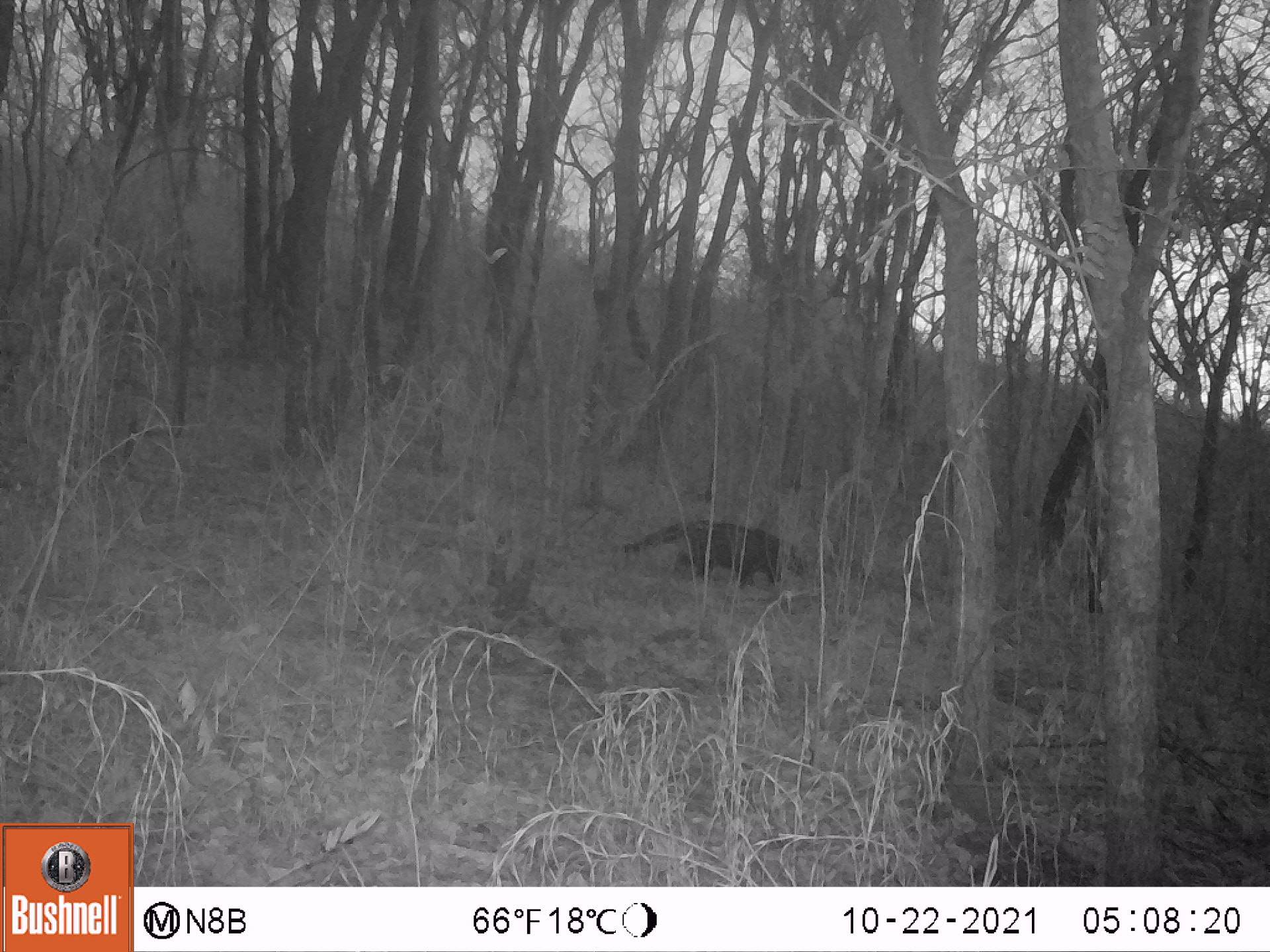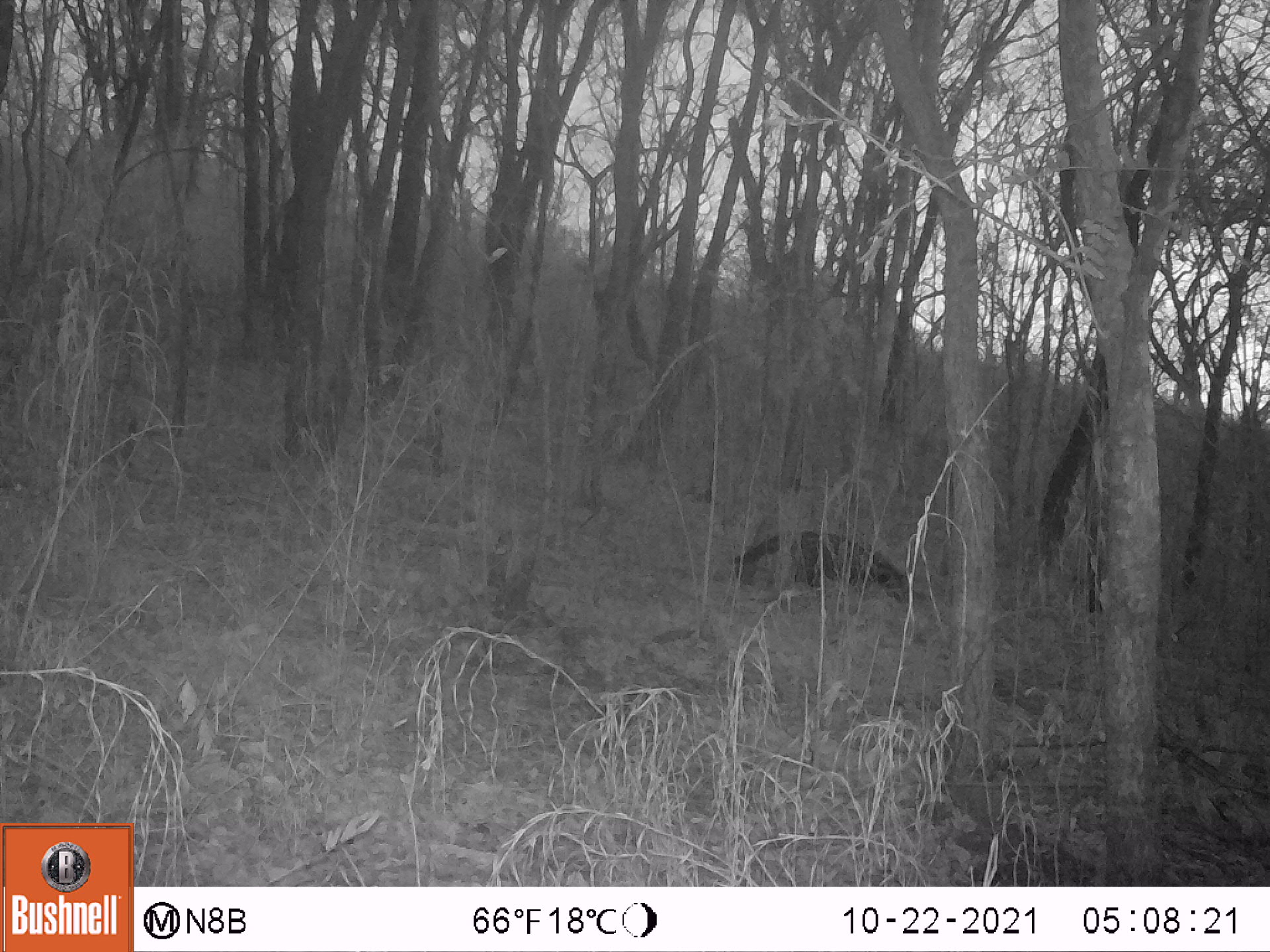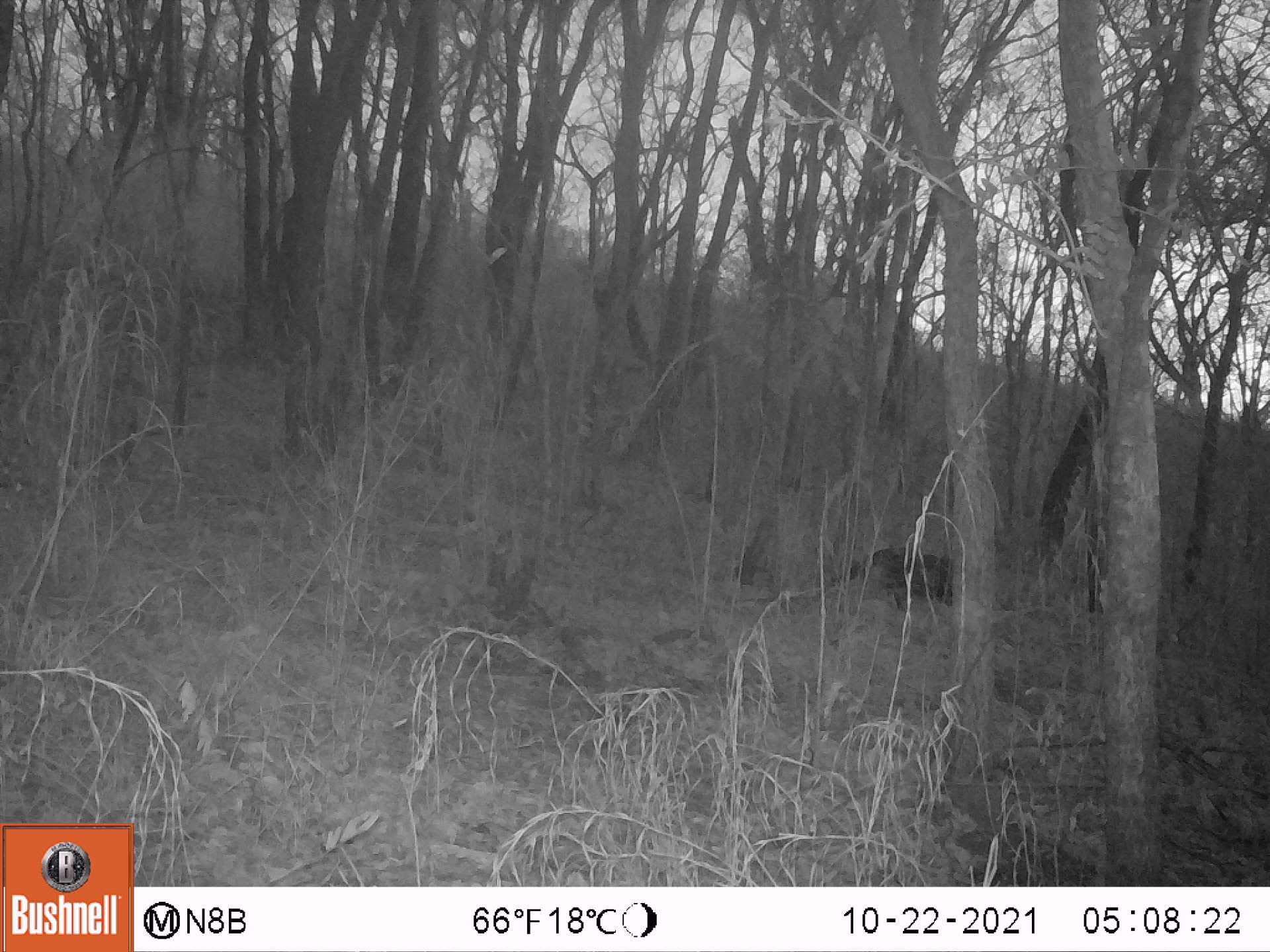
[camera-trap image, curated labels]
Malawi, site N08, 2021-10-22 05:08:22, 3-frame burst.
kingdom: Animalia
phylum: Chordata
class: Mammalia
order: Carnivora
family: Viverridae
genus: Civettictis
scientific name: Civettictis civetta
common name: african civet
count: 1